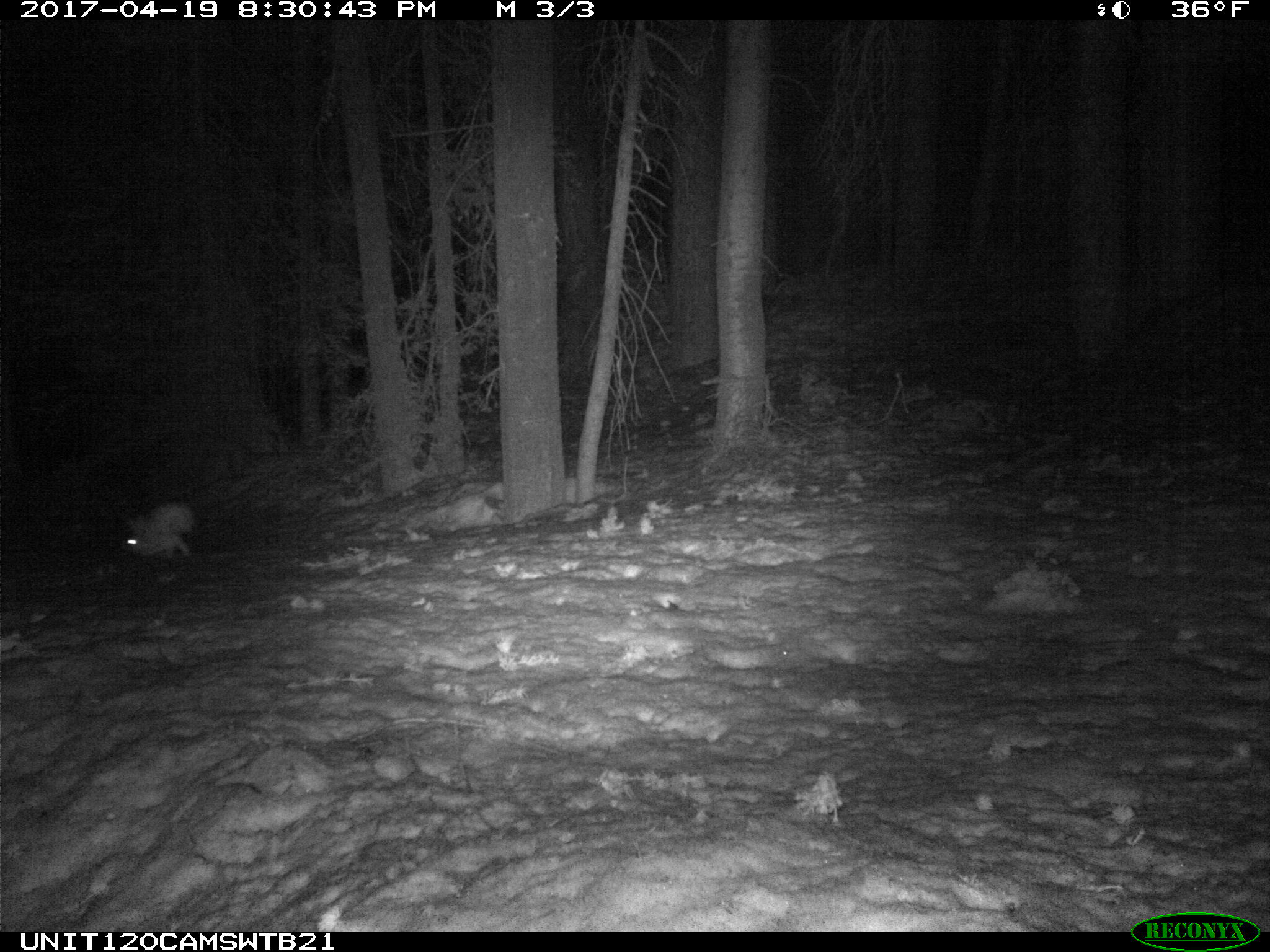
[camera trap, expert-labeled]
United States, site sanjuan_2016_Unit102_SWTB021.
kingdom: Animalia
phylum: Chordata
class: Mammalia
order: Lagomorpha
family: Leporidae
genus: Lepus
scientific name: Lepus americanus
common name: snowshoe hare